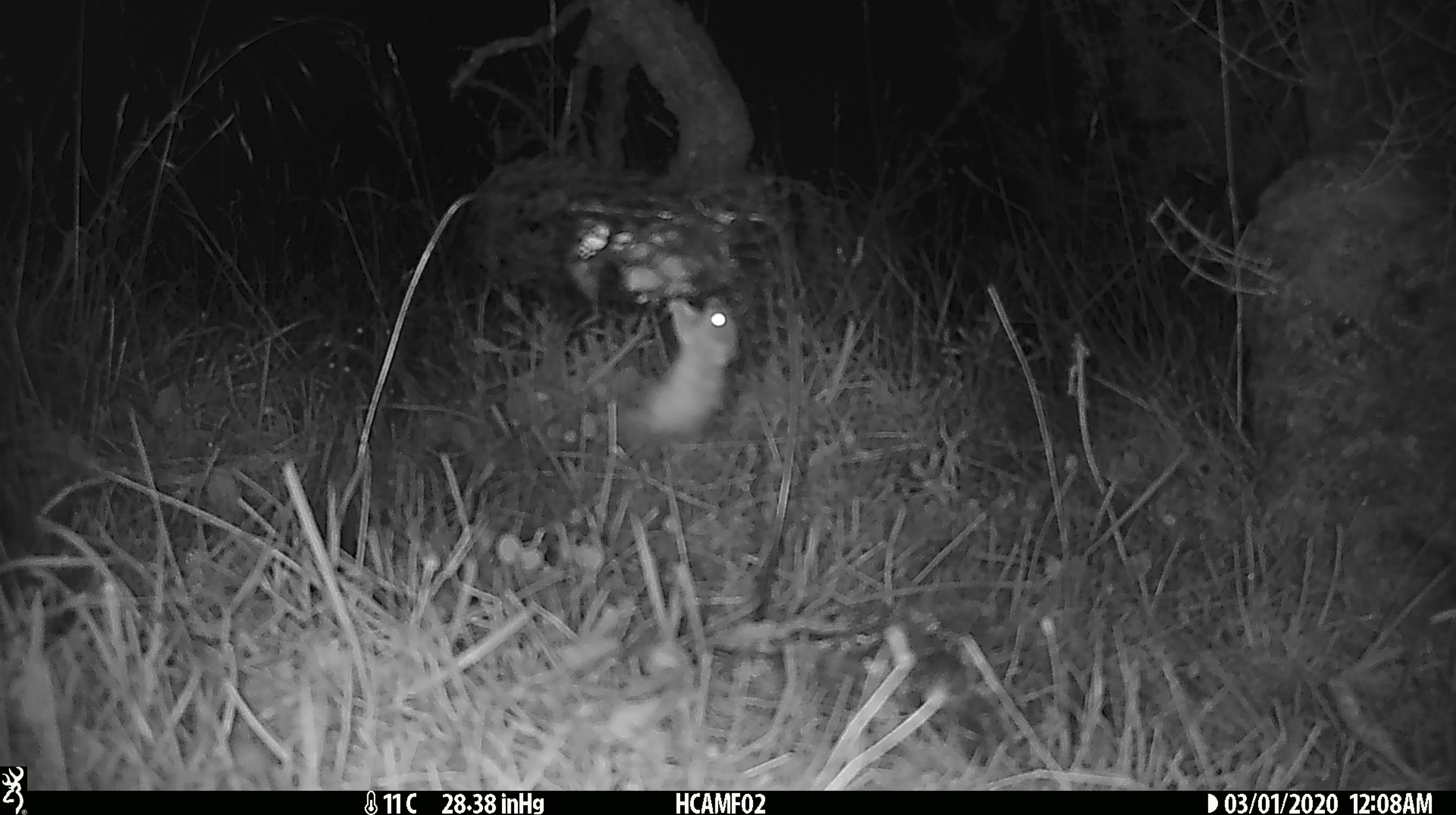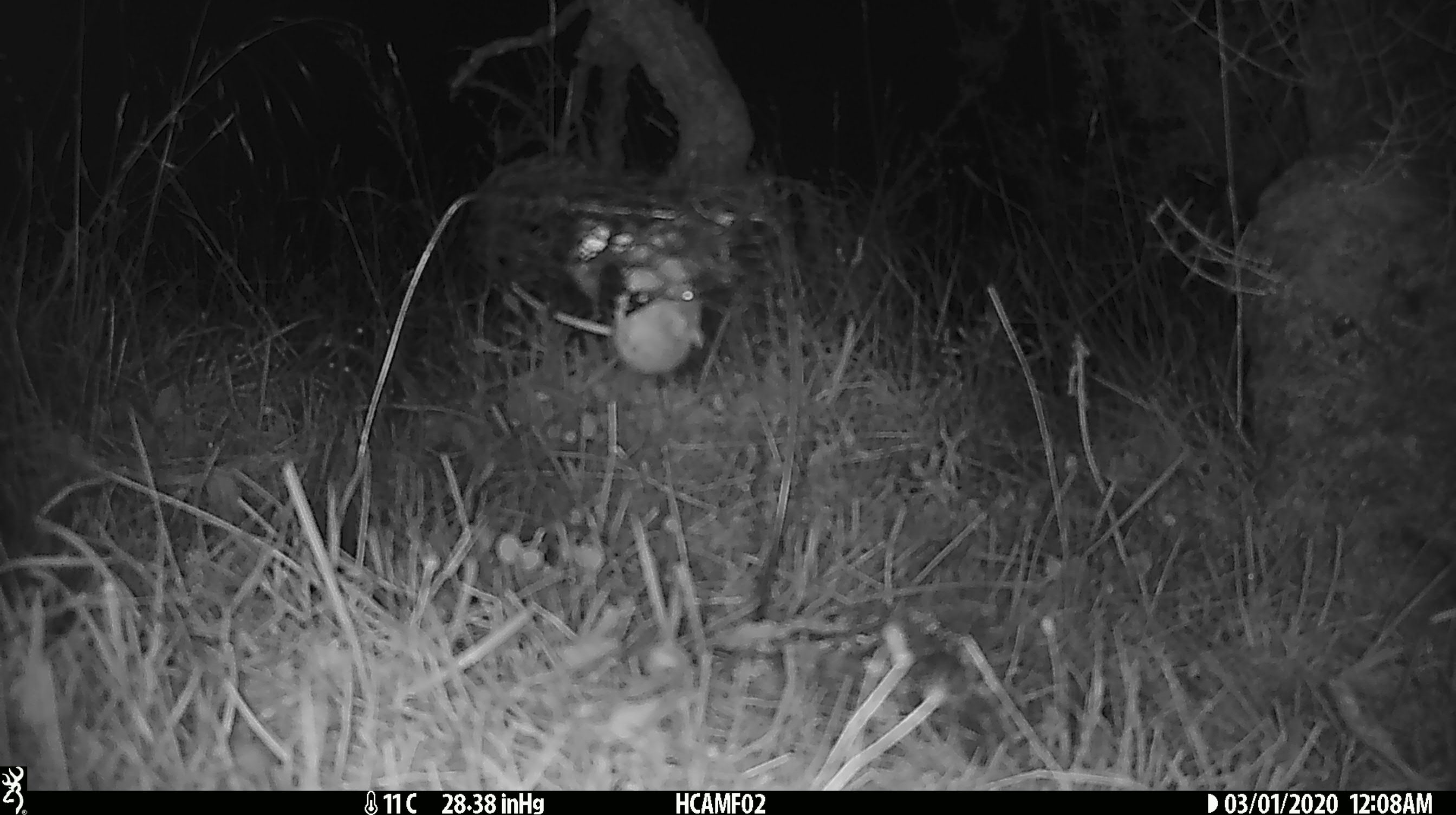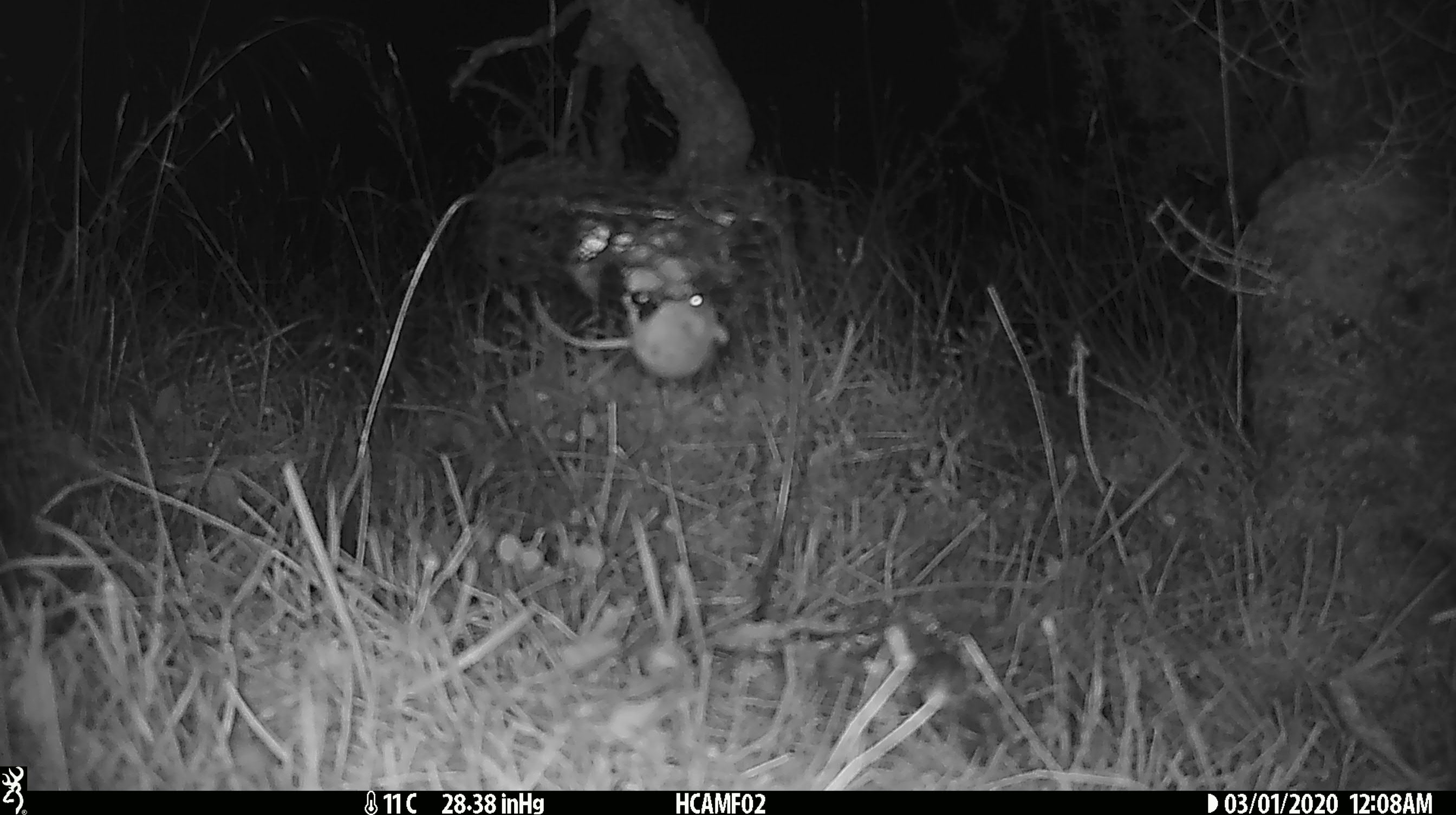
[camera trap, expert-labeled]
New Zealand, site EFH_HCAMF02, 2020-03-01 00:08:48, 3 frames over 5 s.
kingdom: Animalia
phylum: Chordata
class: Mammalia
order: Rodentia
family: Muridae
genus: Mus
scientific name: Mus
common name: mouse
Mouse (Mus).